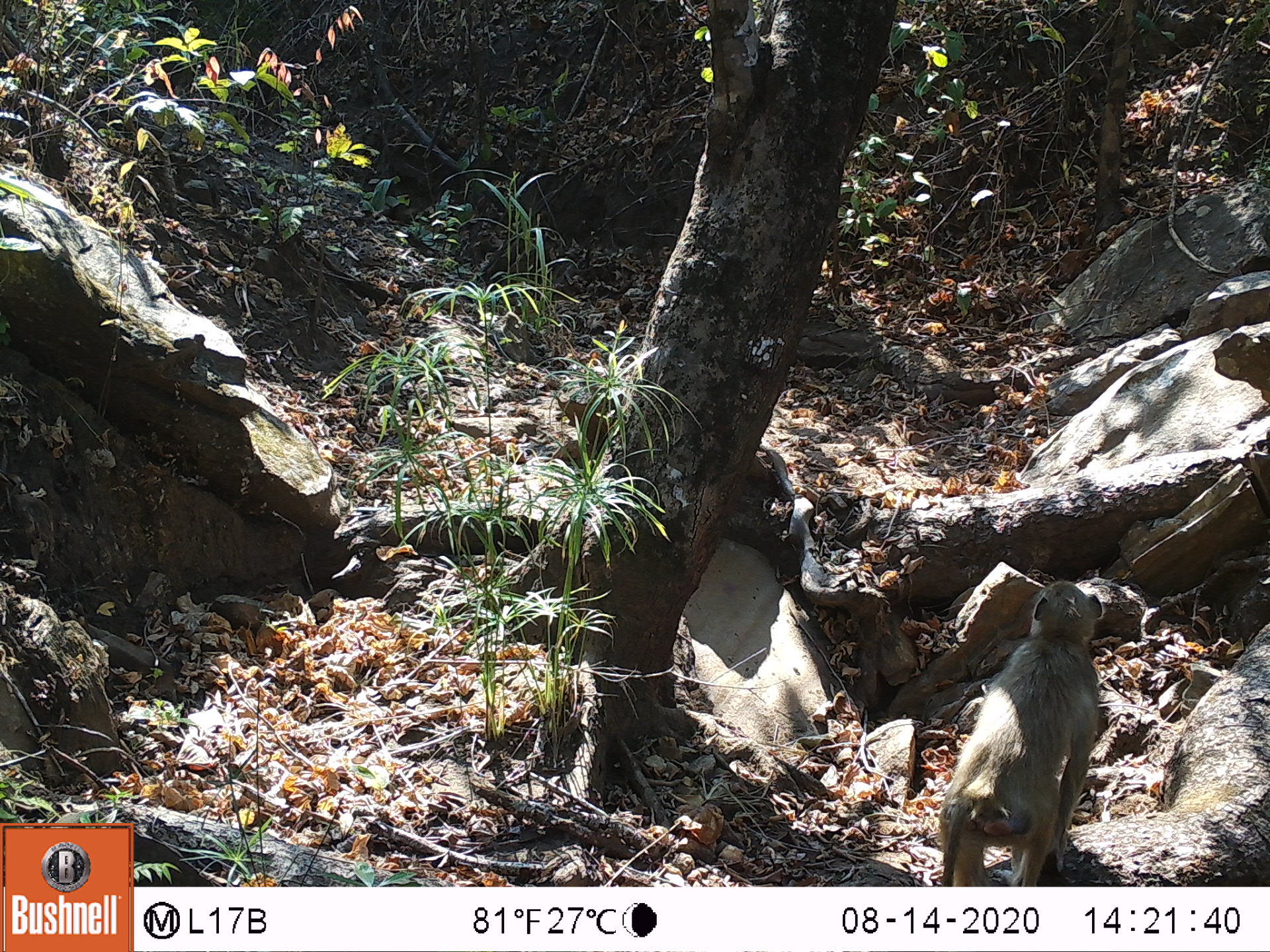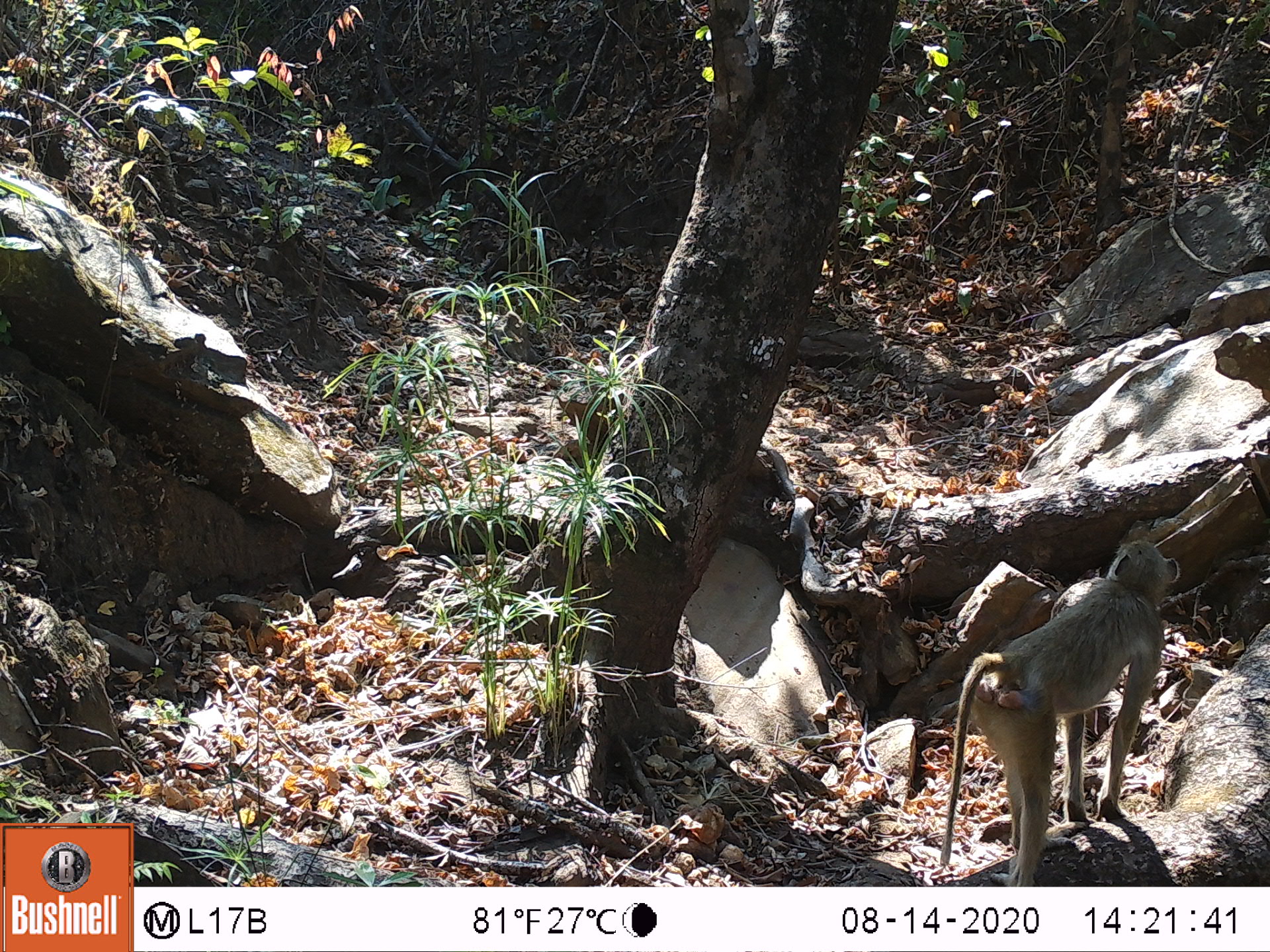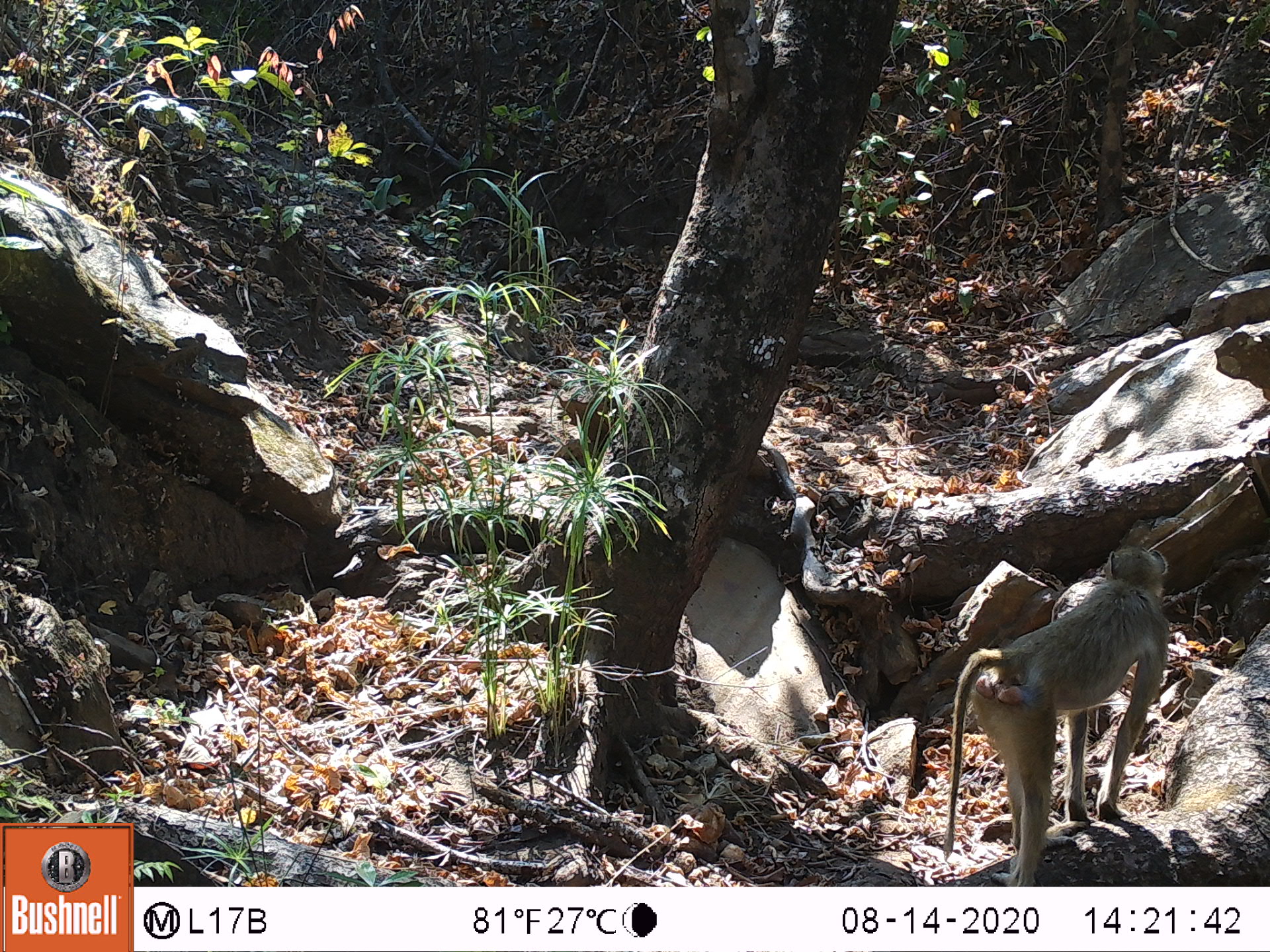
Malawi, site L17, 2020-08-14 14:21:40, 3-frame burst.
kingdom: Animalia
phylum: Chordata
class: Mammalia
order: Primates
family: Cercopithecidae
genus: Papio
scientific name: Papio cynocephalus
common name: yellow baboon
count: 1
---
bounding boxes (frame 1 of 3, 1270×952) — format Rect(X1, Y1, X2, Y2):
yellow baboon: Rect(926, 580, 1104, 885)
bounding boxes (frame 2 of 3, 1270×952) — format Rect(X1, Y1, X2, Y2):
yellow baboon: Rect(931, 537, 1185, 887)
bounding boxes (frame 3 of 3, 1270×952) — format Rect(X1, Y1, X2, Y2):
yellow baboon: Rect(936, 545, 1174, 880)